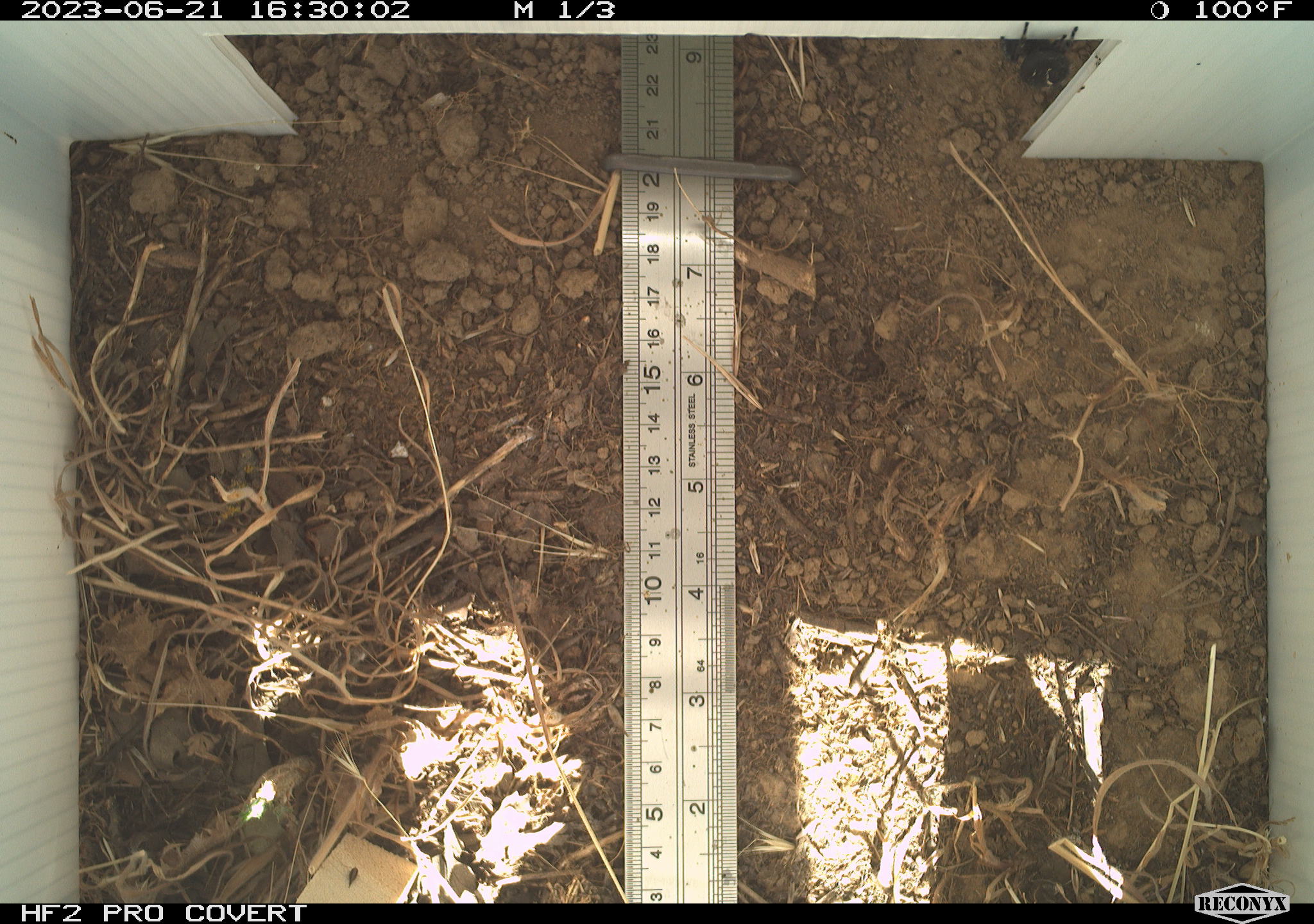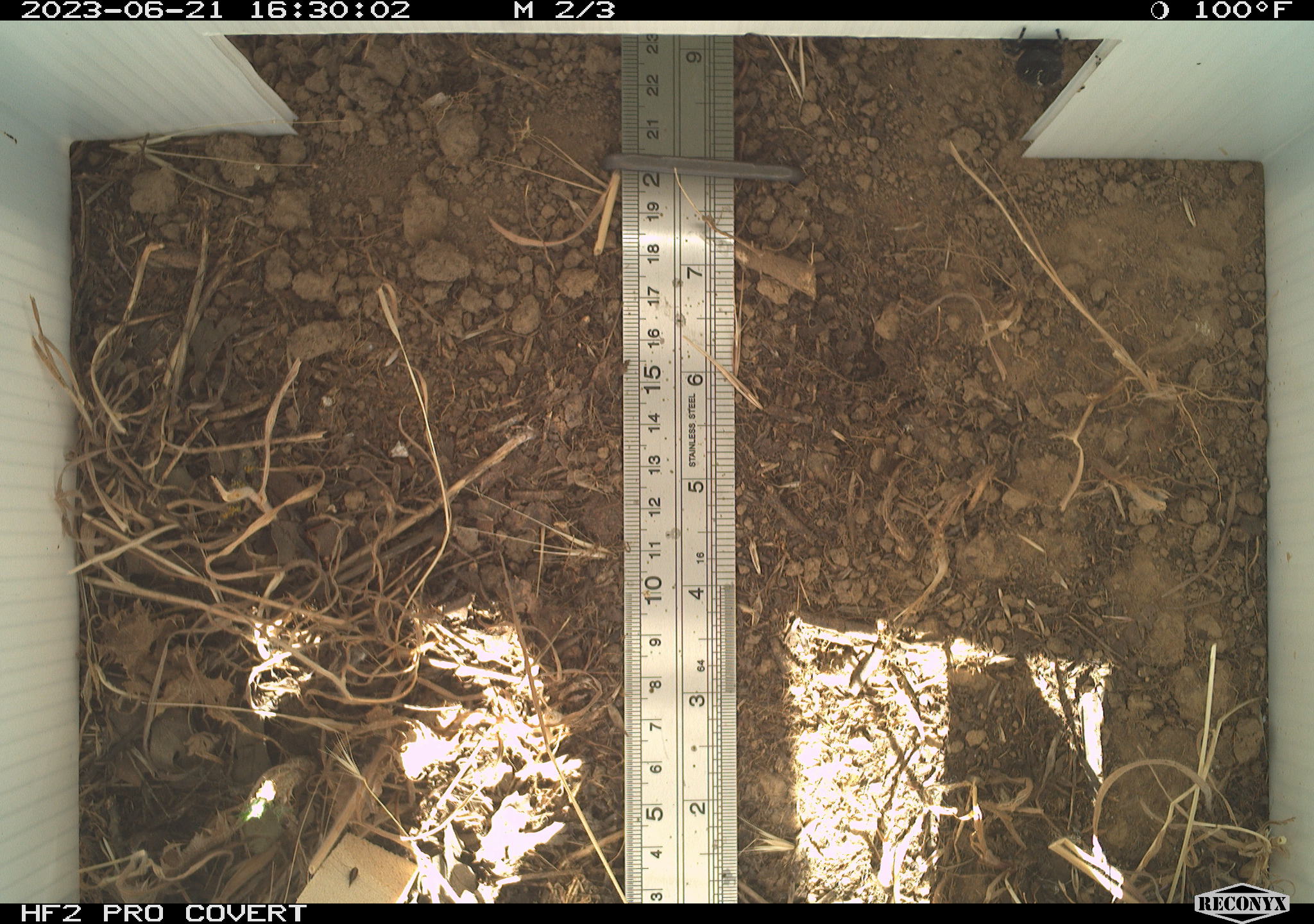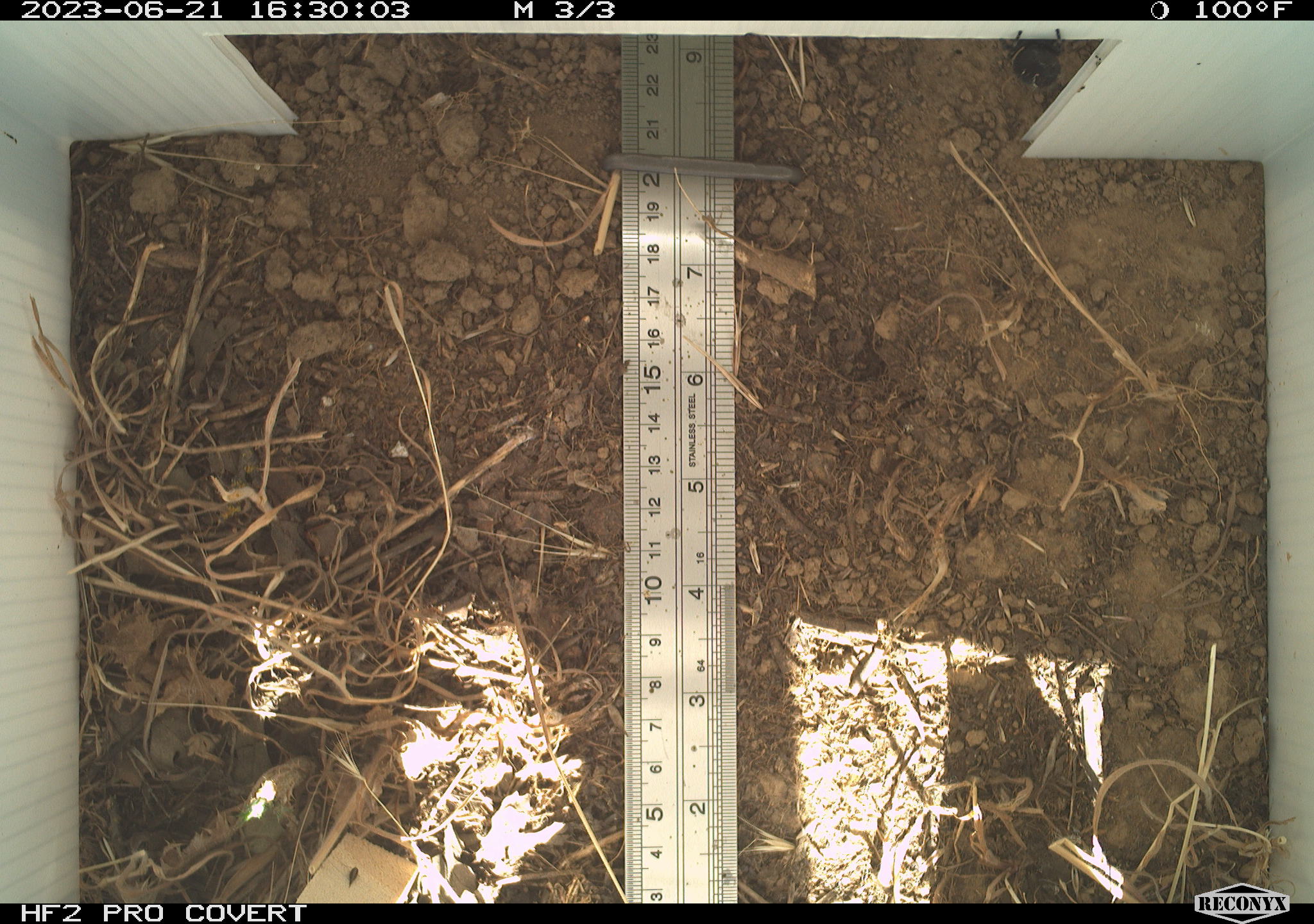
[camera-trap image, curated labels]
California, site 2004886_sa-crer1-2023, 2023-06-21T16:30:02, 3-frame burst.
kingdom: Animalia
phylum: Arthropoda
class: Arachnida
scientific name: Arachnida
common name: arachnids